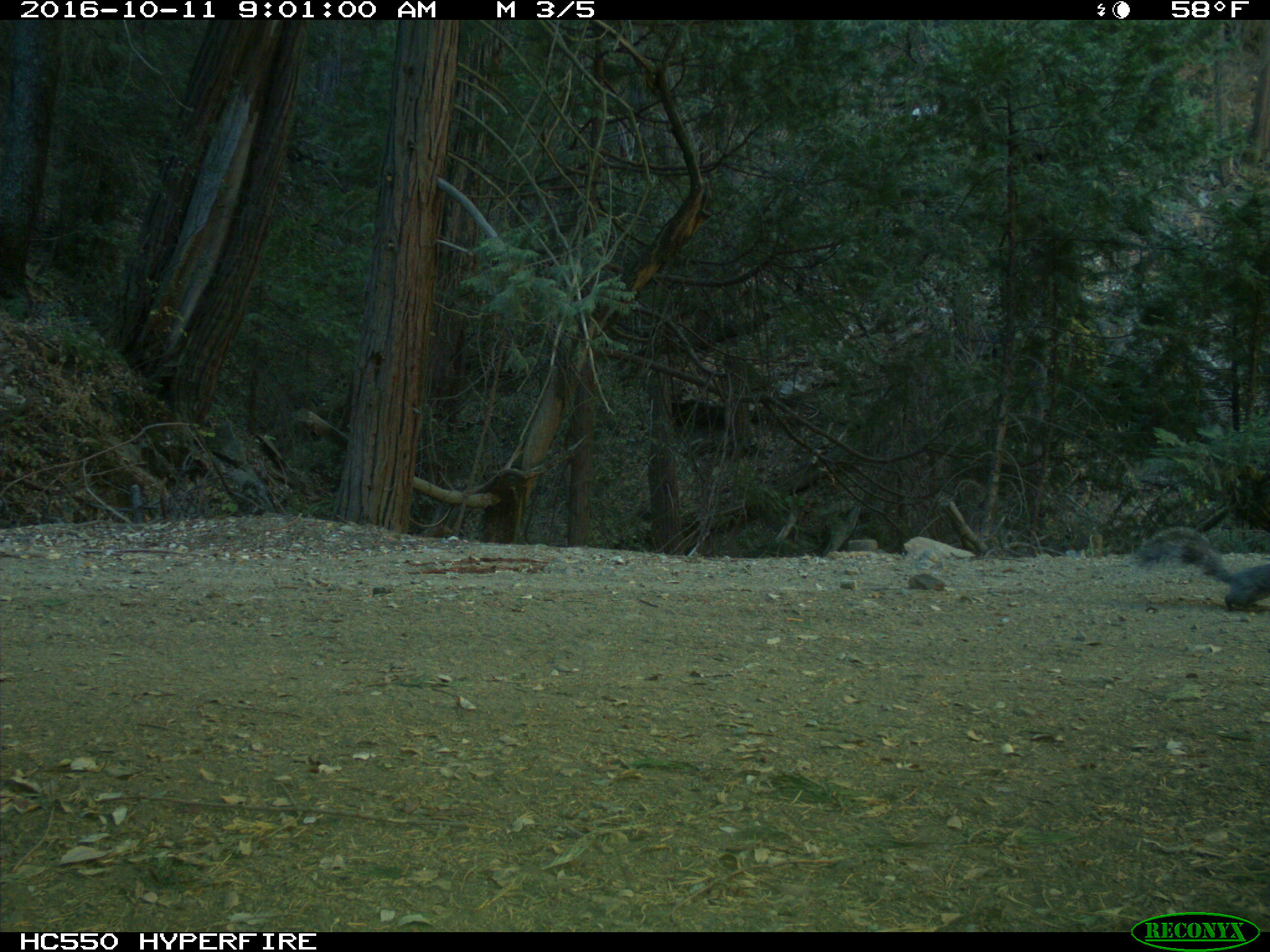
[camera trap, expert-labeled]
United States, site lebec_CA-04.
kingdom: Animalia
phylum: Chordata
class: Mammalia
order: Rodentia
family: Sciuridae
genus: Sciurus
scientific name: Sciurus carolinensis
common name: eastern gray squirrel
Sciurus carolinensis (eastern gray squirrel).